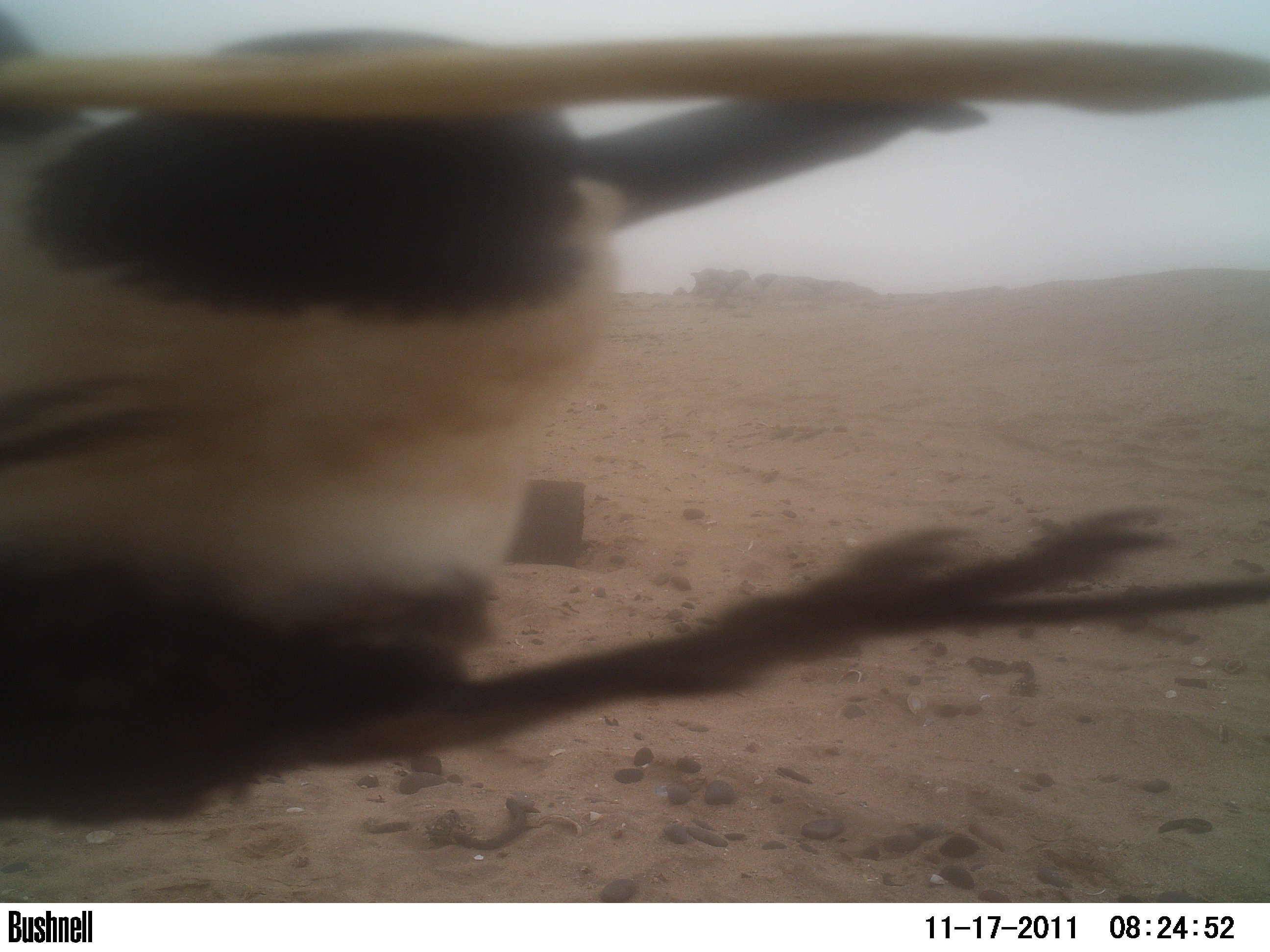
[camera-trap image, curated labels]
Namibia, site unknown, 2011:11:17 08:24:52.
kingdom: Animalia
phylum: Chordata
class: Aves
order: Passeriformes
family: Corvidae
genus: Corvus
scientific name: Corvus albus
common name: pied crow